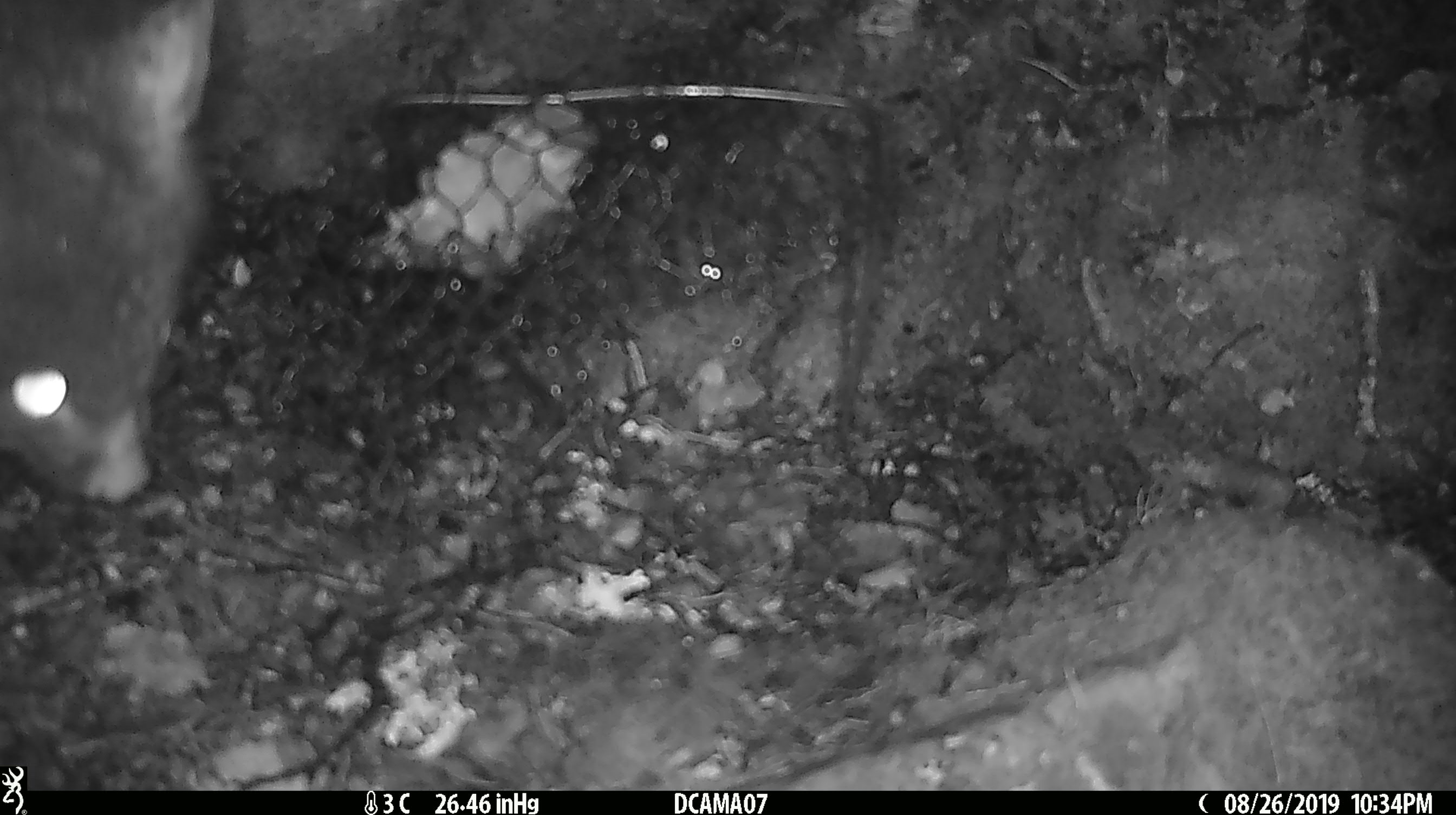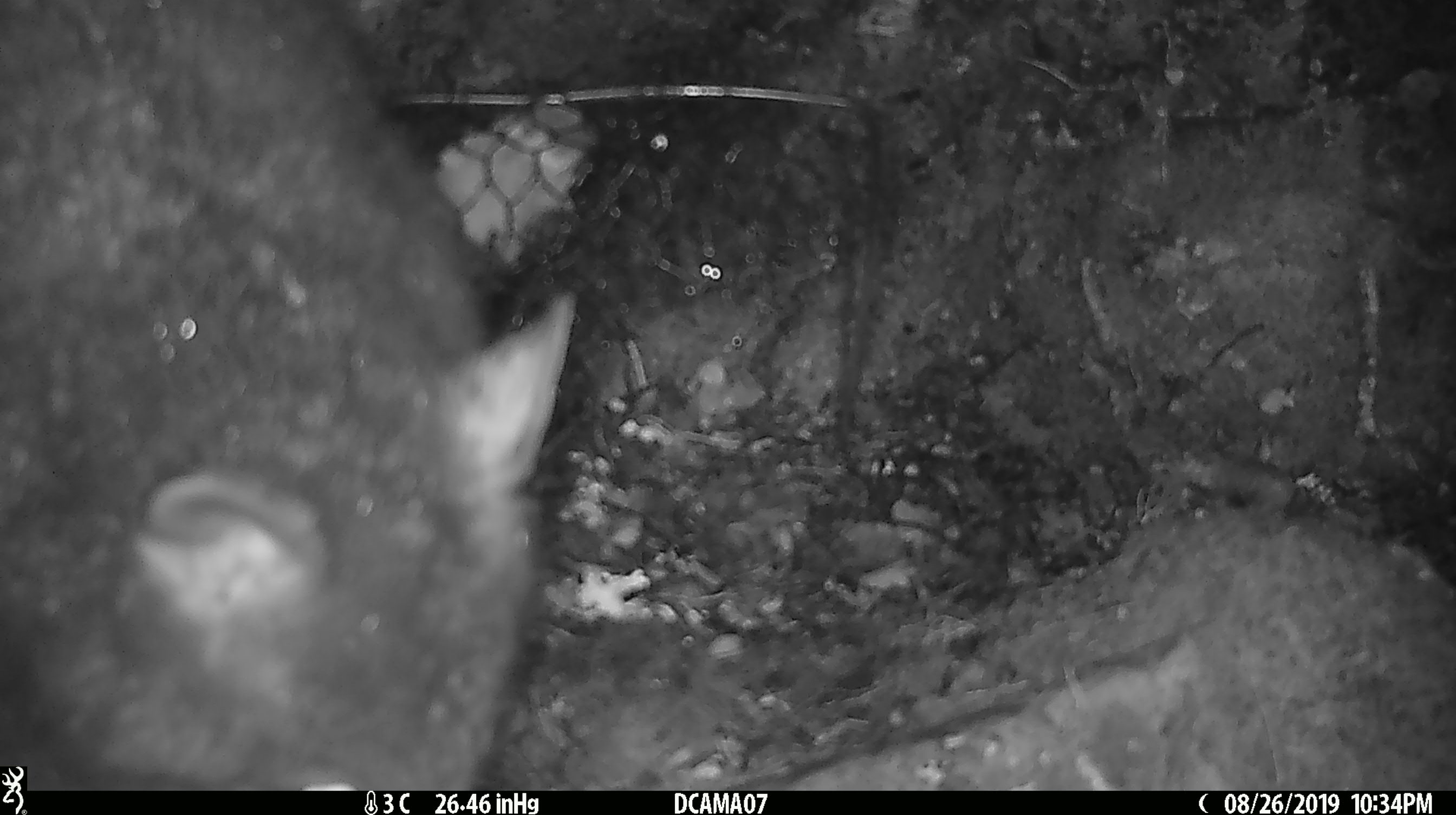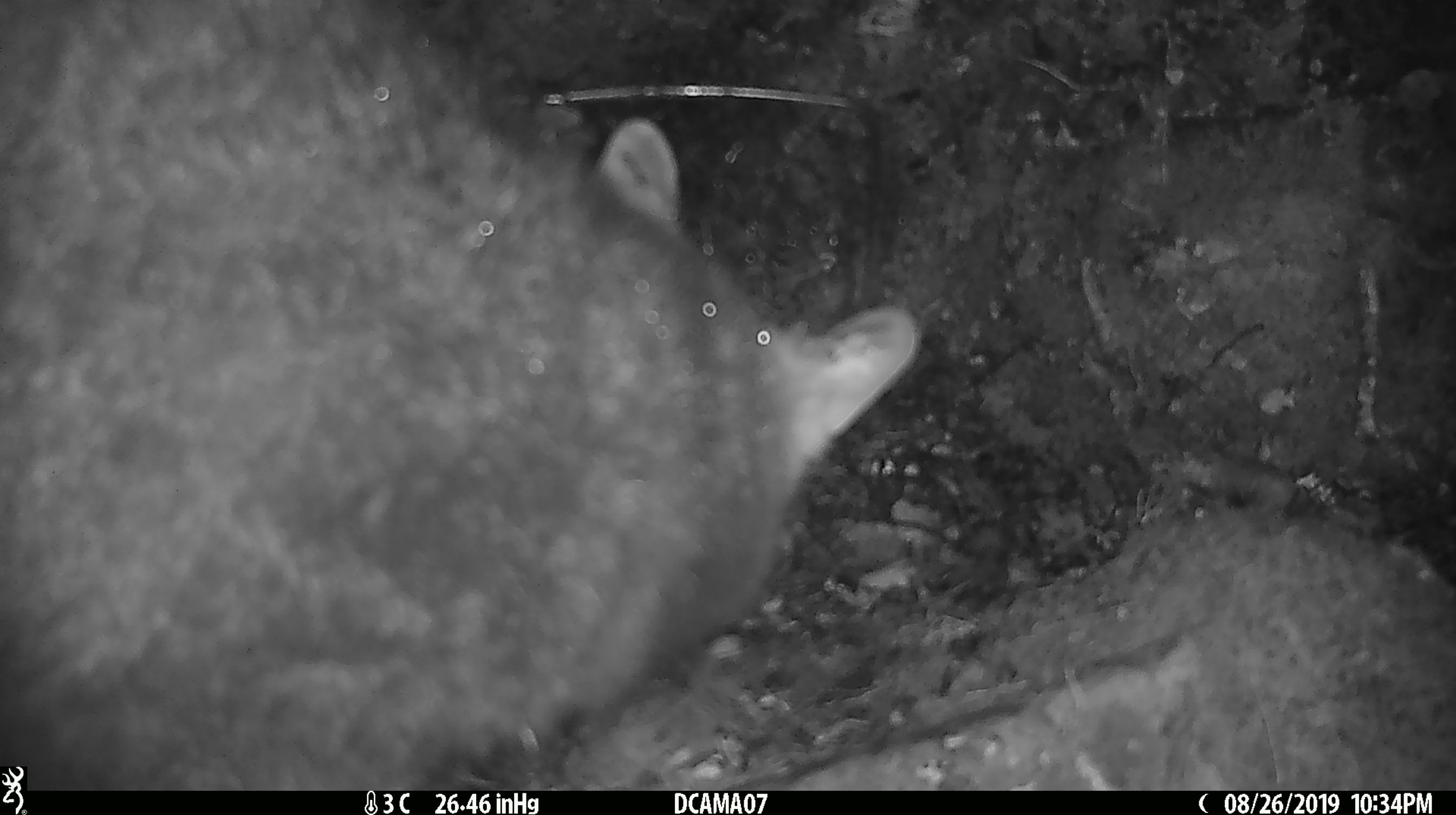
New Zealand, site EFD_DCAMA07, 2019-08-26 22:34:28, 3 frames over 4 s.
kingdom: Animalia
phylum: Chordata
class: Mammalia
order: Diprotodontia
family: Phalangeridae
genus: Trichosurus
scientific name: Trichosurus vulpecula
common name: common brushtail possum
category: possum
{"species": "possum (common brushtail possum) (Trichosurus vulpecula)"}